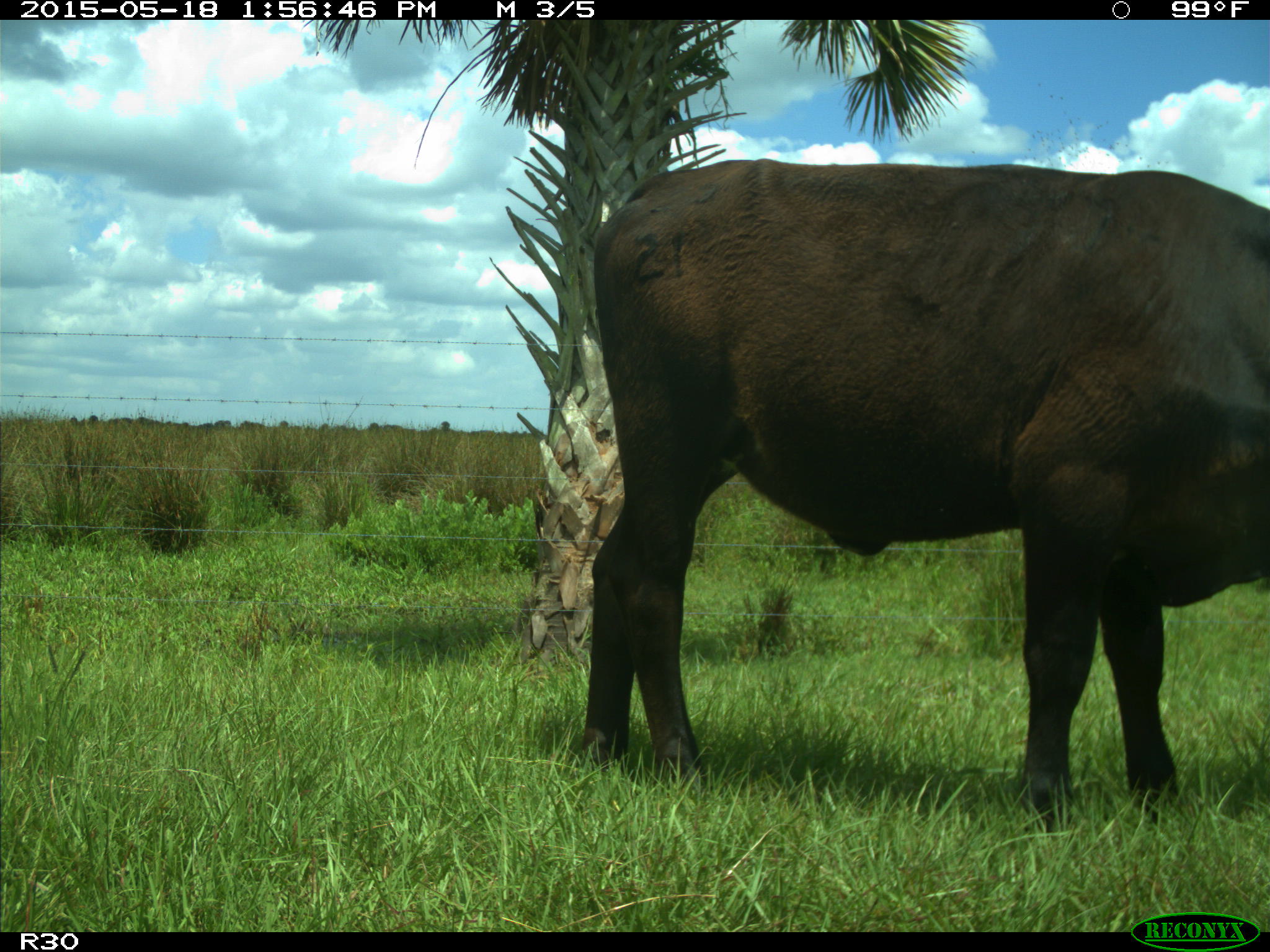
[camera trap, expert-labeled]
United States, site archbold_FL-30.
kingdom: Animalia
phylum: Chordata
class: Mammalia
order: Artiodactyla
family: Bovidae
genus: Bos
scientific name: Bos taurus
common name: domestic cow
Bos taurus (domestic cow).